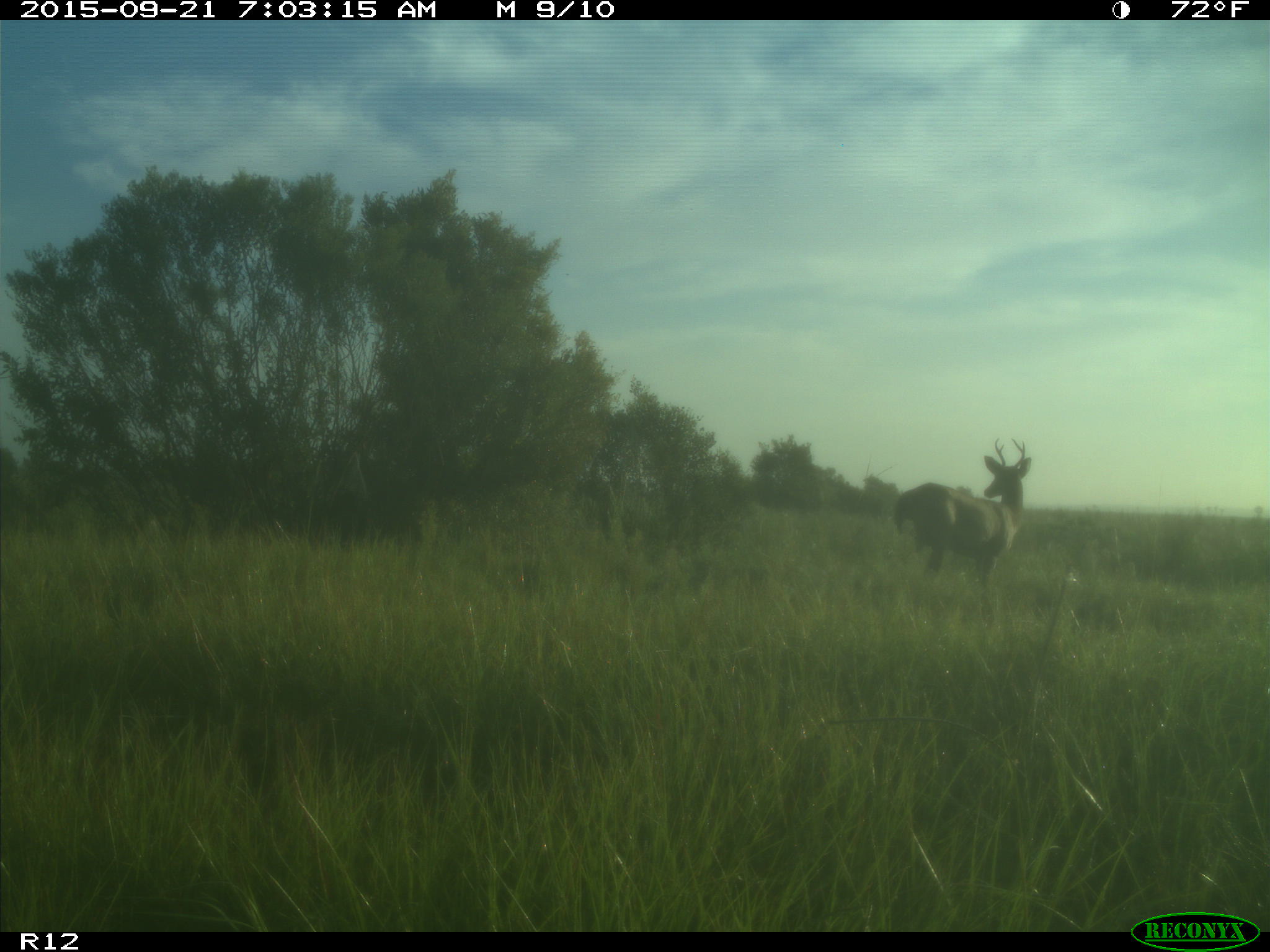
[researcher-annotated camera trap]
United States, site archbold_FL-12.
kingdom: Animalia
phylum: Chordata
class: Mammalia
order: Artiodactyla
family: Cervidae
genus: Odocoileus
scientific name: Odocoileus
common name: deer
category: unidentified deer